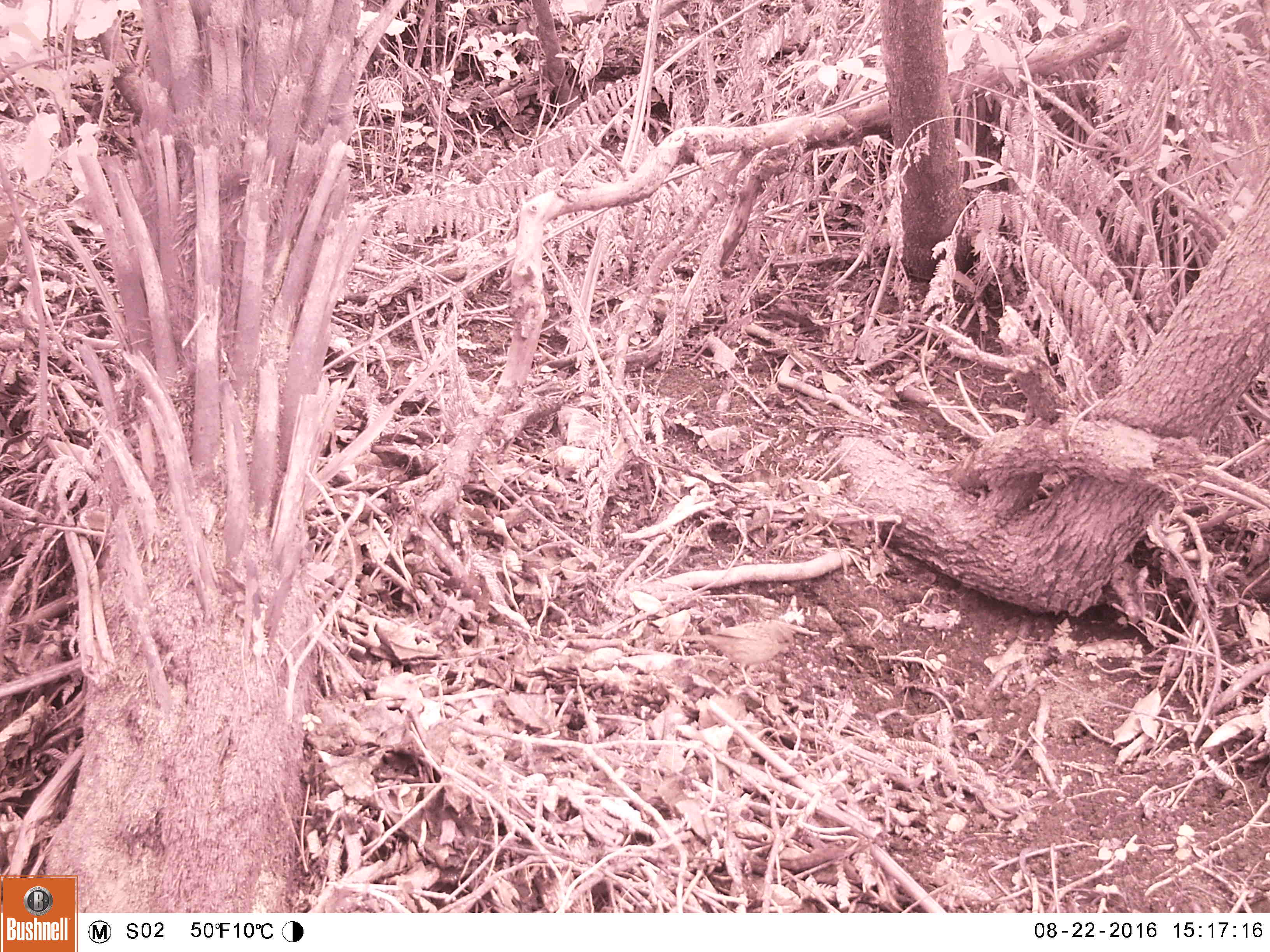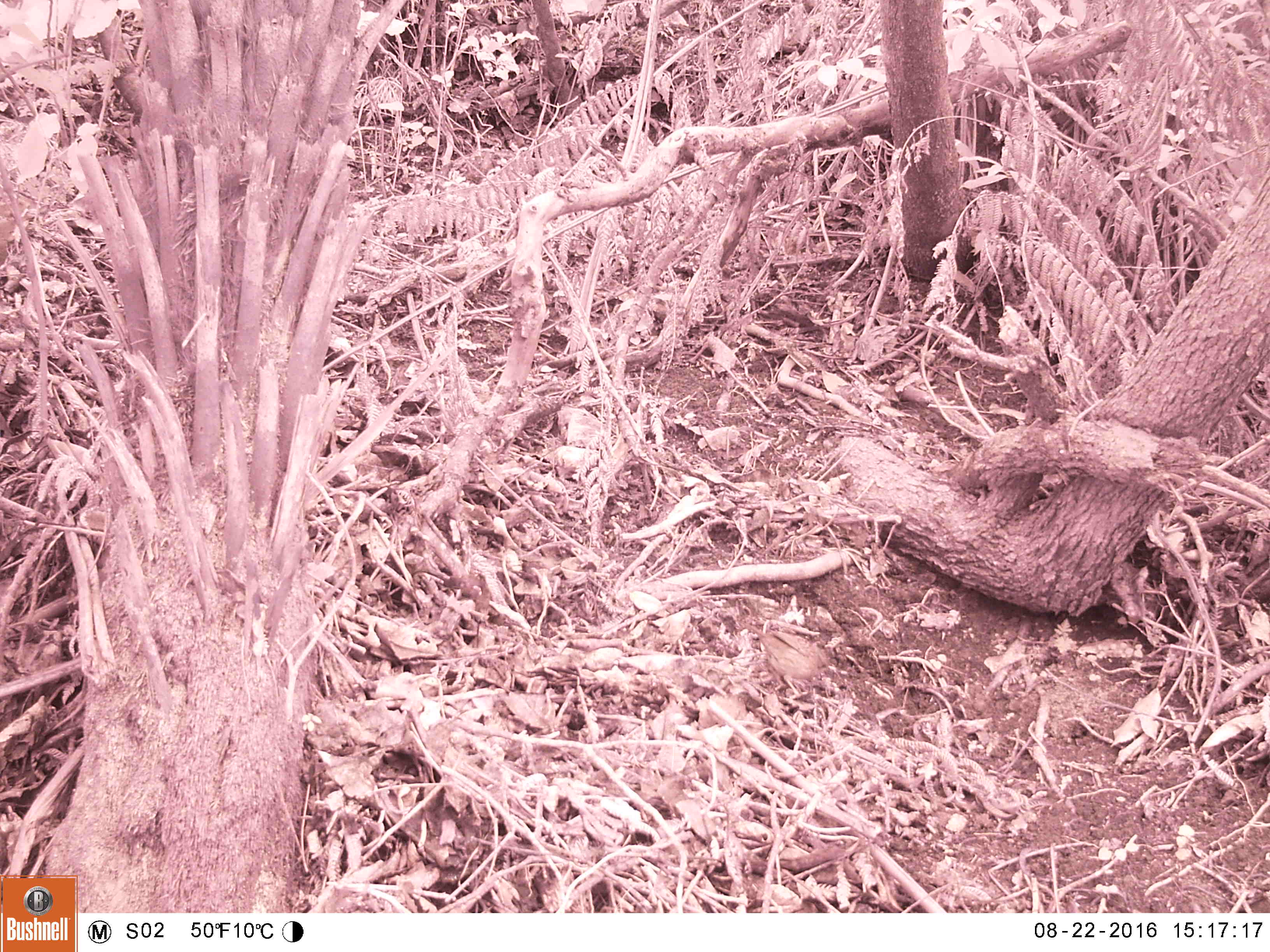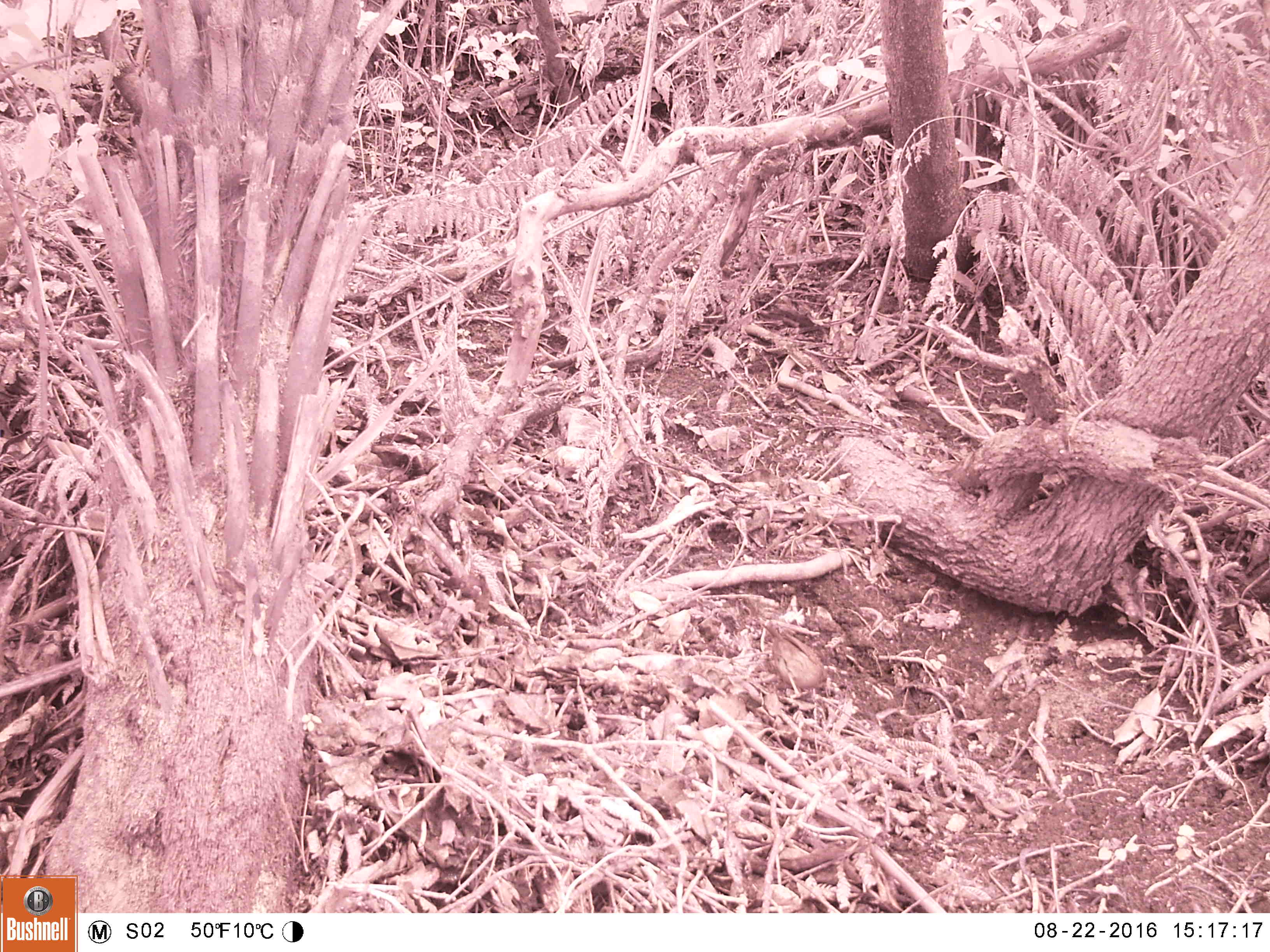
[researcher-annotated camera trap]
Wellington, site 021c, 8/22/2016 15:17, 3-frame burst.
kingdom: Animalia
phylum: Chordata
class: Aves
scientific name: Aves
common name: bird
Bird (Aves).